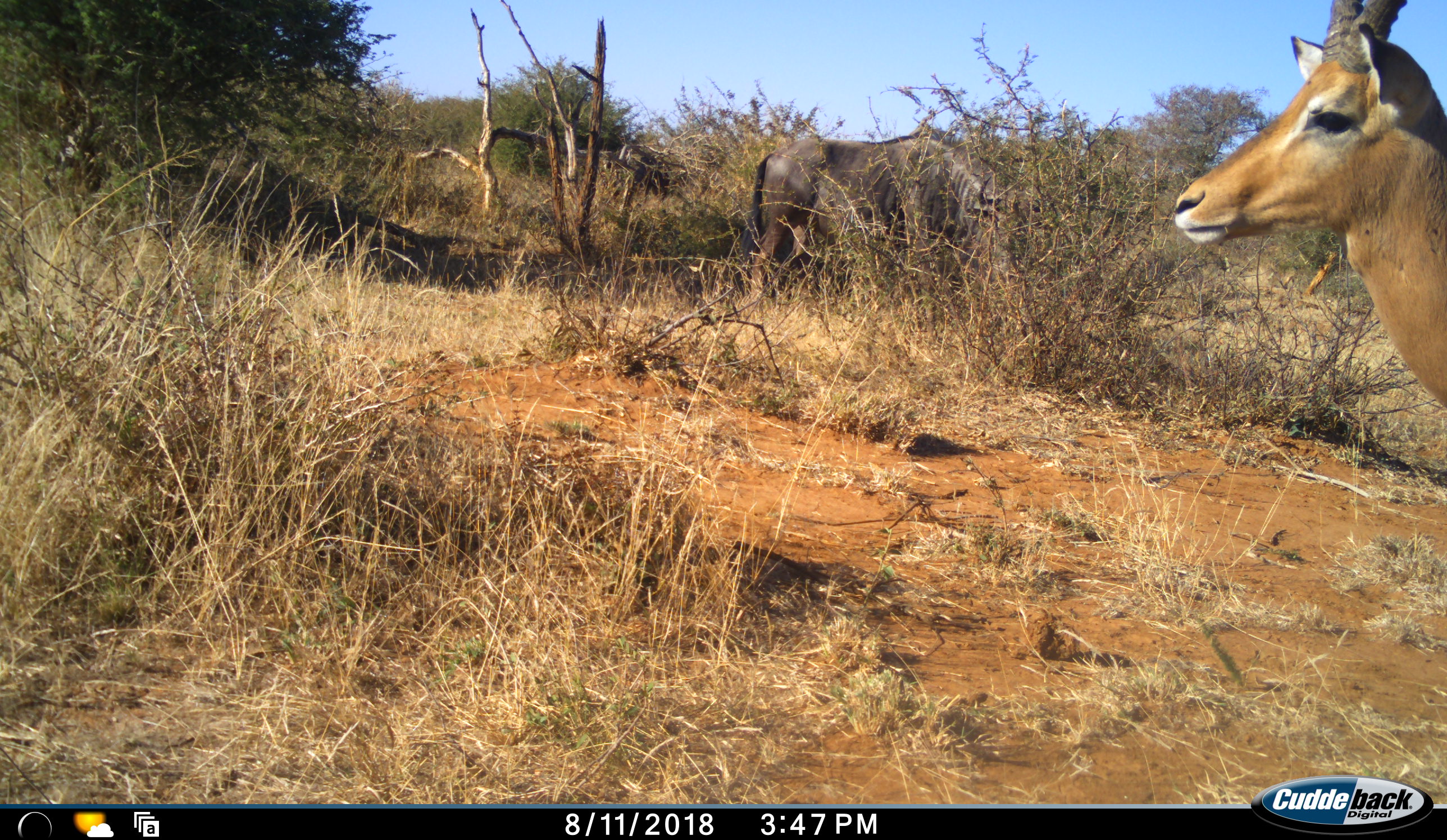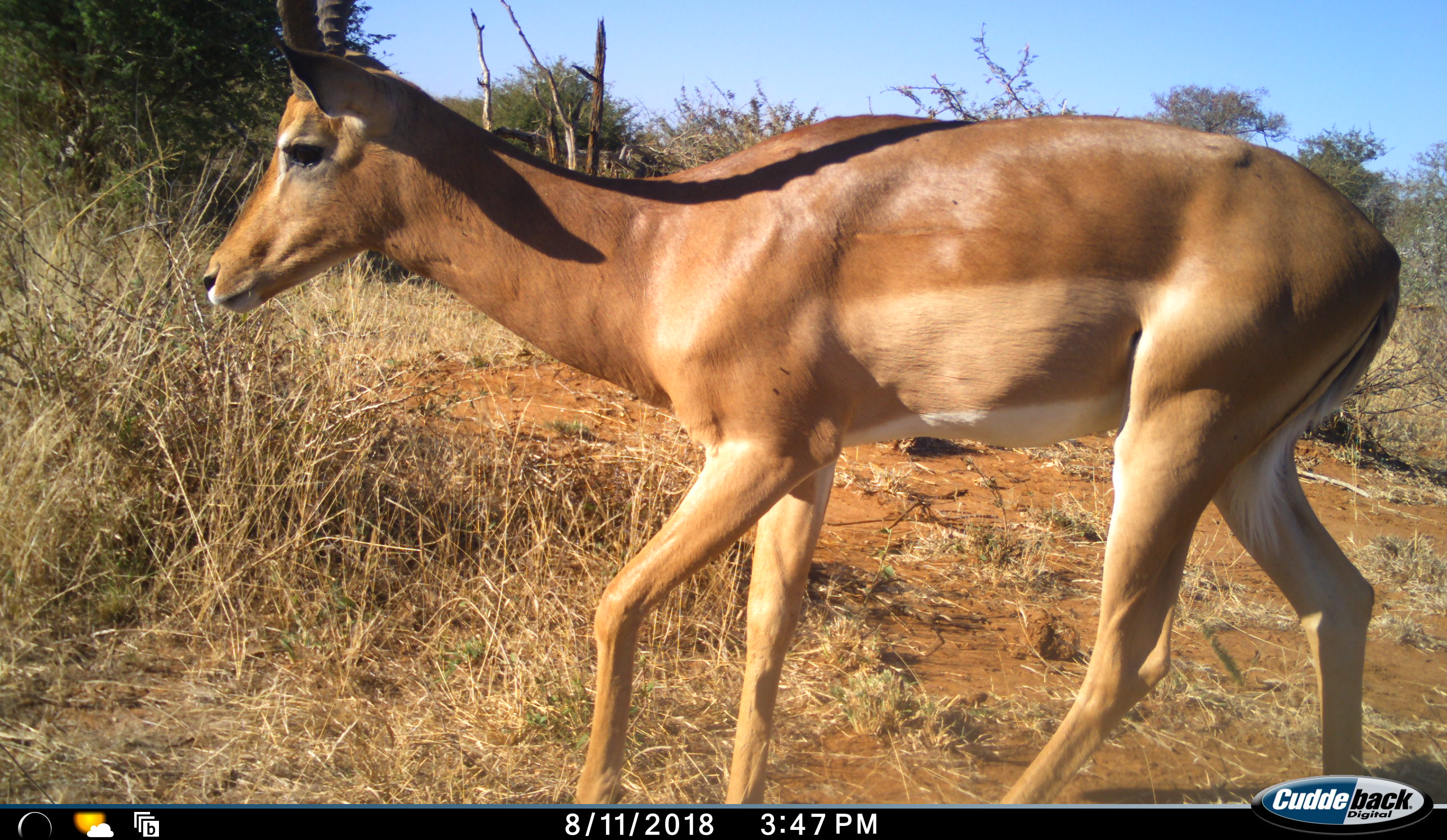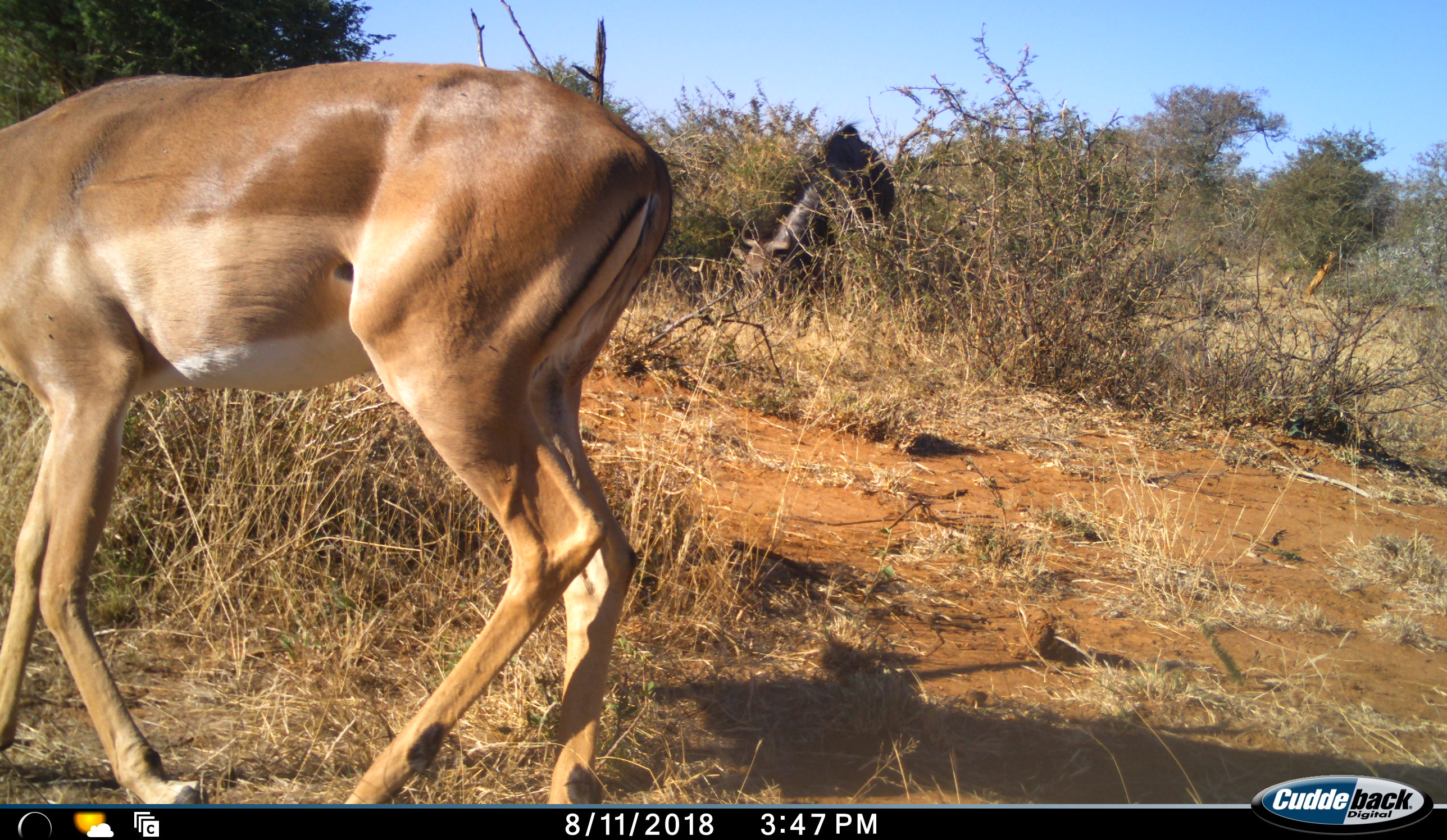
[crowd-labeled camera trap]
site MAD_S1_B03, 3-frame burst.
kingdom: Animalia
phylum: Chordata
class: Mammalia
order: Artiodactyla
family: Bovidae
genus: Aepyceros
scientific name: Aepyceros melampus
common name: impala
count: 1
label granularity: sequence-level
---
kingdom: Animalia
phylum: Chordata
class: Mammalia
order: Artiodactyla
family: Bovidae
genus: Connochaetes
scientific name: Connochaetes taurinus taurinus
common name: blue wildebeest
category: wildebeestblue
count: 1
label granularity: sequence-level